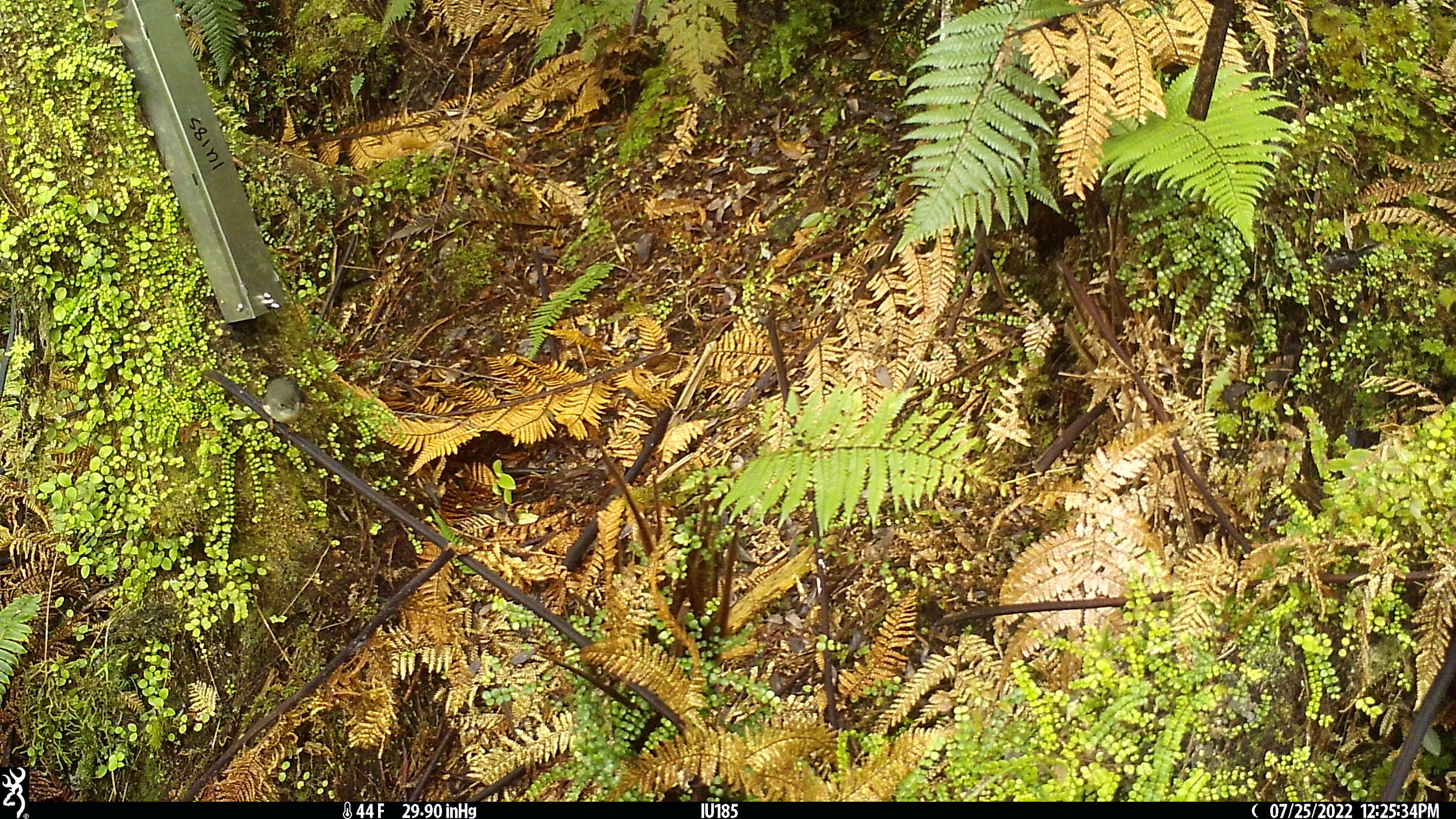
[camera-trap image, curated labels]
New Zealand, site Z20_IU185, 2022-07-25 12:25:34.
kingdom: Animalia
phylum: Chordata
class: Aves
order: Passeriformes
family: Petroicidae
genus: Petroica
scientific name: Petroica macrocephala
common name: tomtit